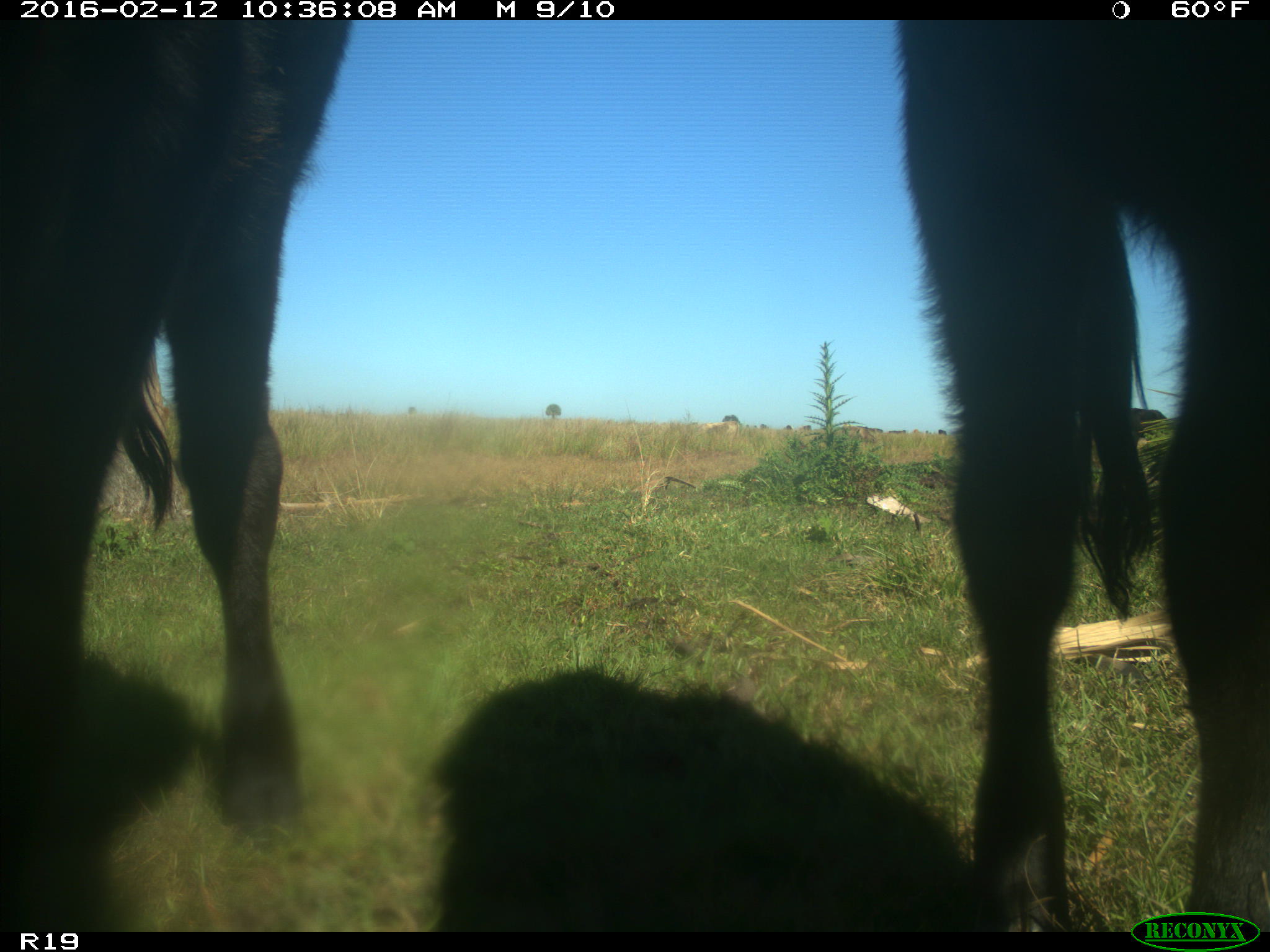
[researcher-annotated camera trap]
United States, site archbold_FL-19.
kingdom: Animalia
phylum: Chordata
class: Mammalia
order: Artiodactyla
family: Bovidae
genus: Bos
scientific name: Bos taurus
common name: domestic cow